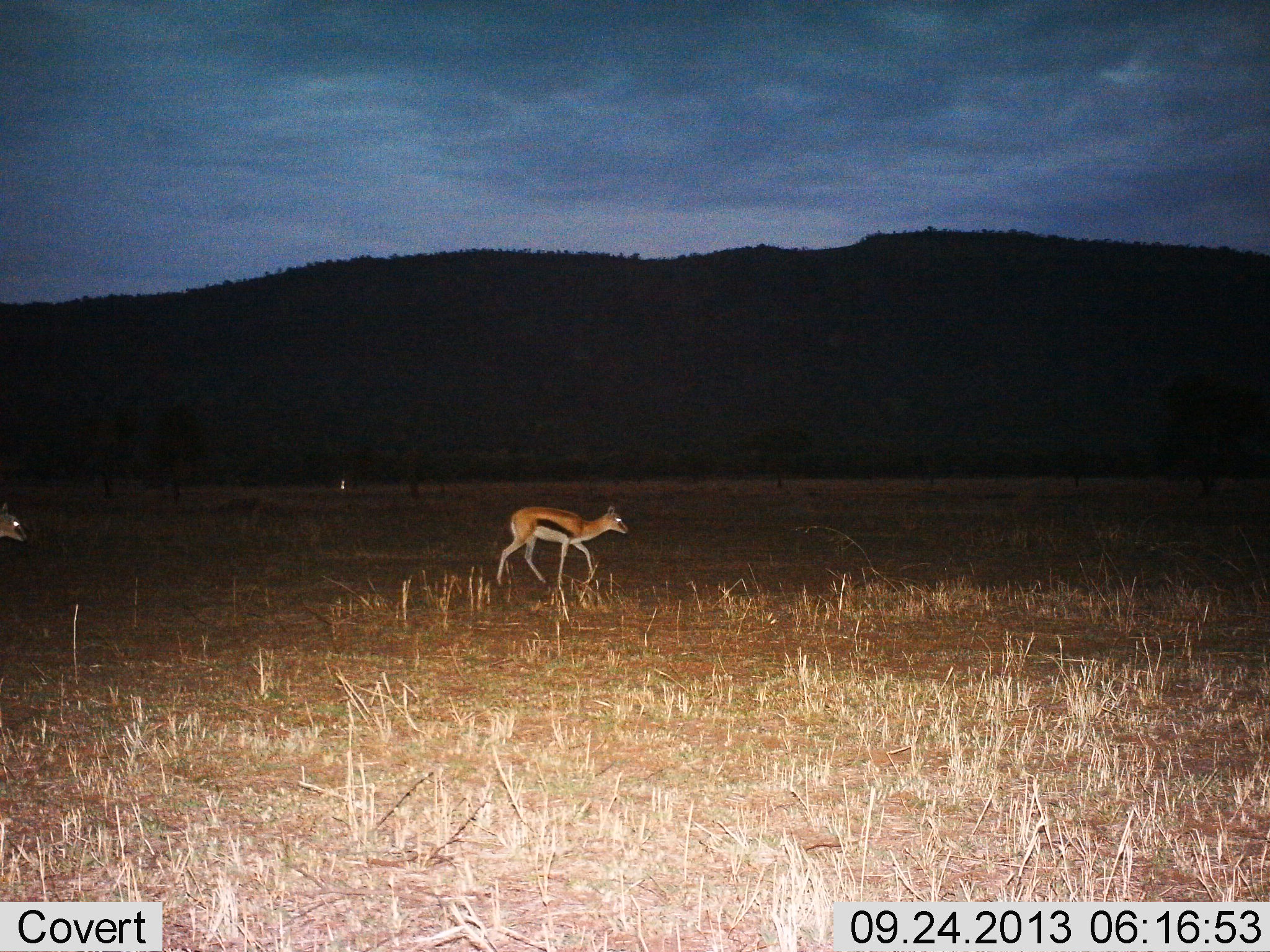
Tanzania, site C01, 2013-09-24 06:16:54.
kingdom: Animalia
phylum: Chordata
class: Mammalia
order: Artiodactyla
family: Bovidae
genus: Eudorcas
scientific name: Eudorcas thomsonii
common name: thomson's gazelle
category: gazellethomsons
Gazellethomsons (thomson's gazelle) (Eudorcas thomsonii), count 2. Behavior (volunteer vote fractions): standing 30%, resting 0%, moving 90%, interacting 0%. Young present (vote fraction): 10%. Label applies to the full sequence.